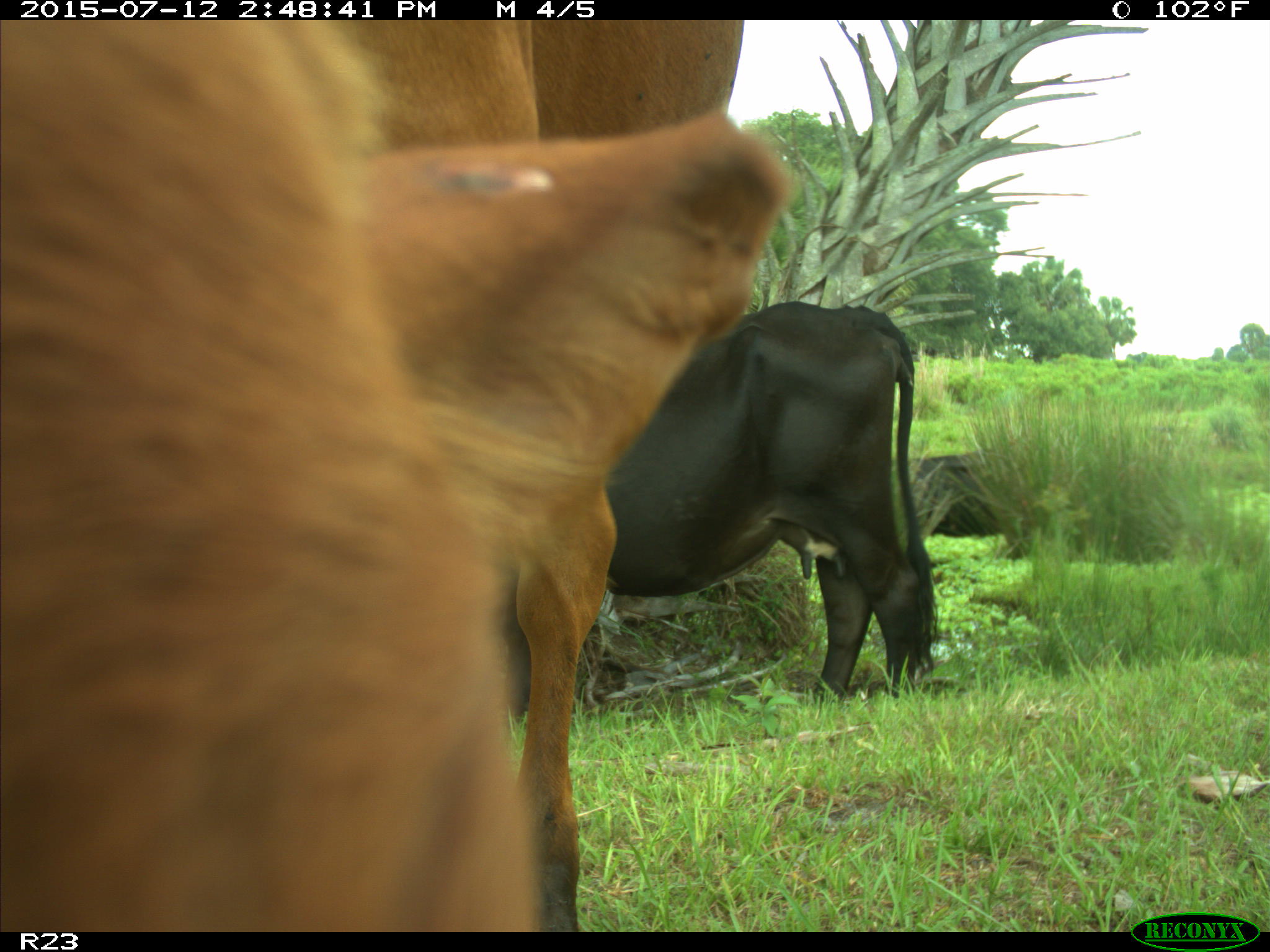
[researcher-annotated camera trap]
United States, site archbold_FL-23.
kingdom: Animalia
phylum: Chordata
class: Mammalia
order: Artiodactyla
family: Bovidae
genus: Bos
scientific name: Bos taurus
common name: domestic cow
Bos taurus (domestic cow).